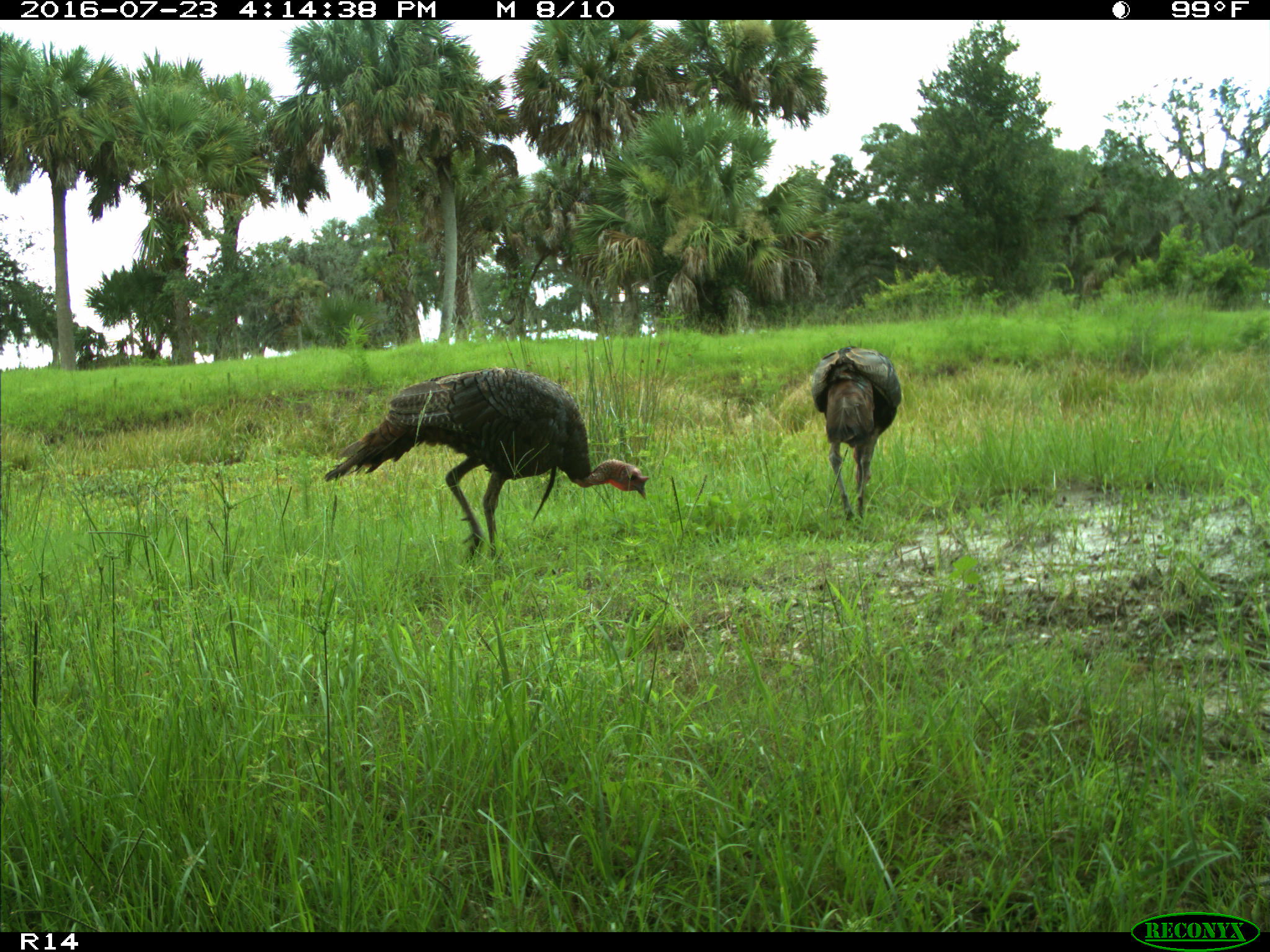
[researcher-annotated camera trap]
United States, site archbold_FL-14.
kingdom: Animalia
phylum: Chordata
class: Aves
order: Galliformes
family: Phasianidae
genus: Meleagris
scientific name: Meleagris gallopavo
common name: wild turkey